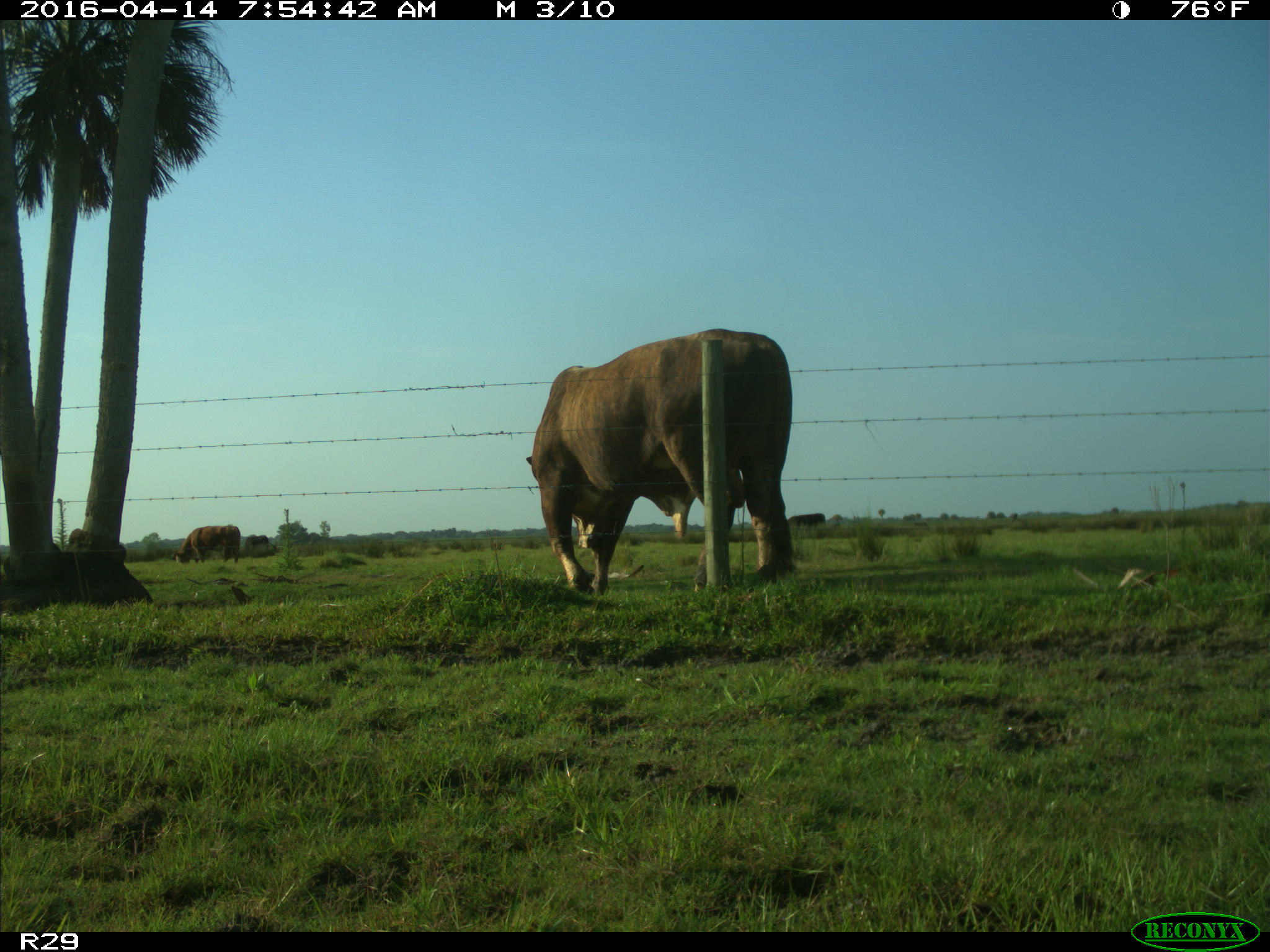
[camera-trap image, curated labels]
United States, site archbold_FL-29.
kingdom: Animalia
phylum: Chordata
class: Mammalia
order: Artiodactyla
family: Bovidae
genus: Bos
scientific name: Bos taurus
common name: domestic cow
Bos taurus (domestic cow).